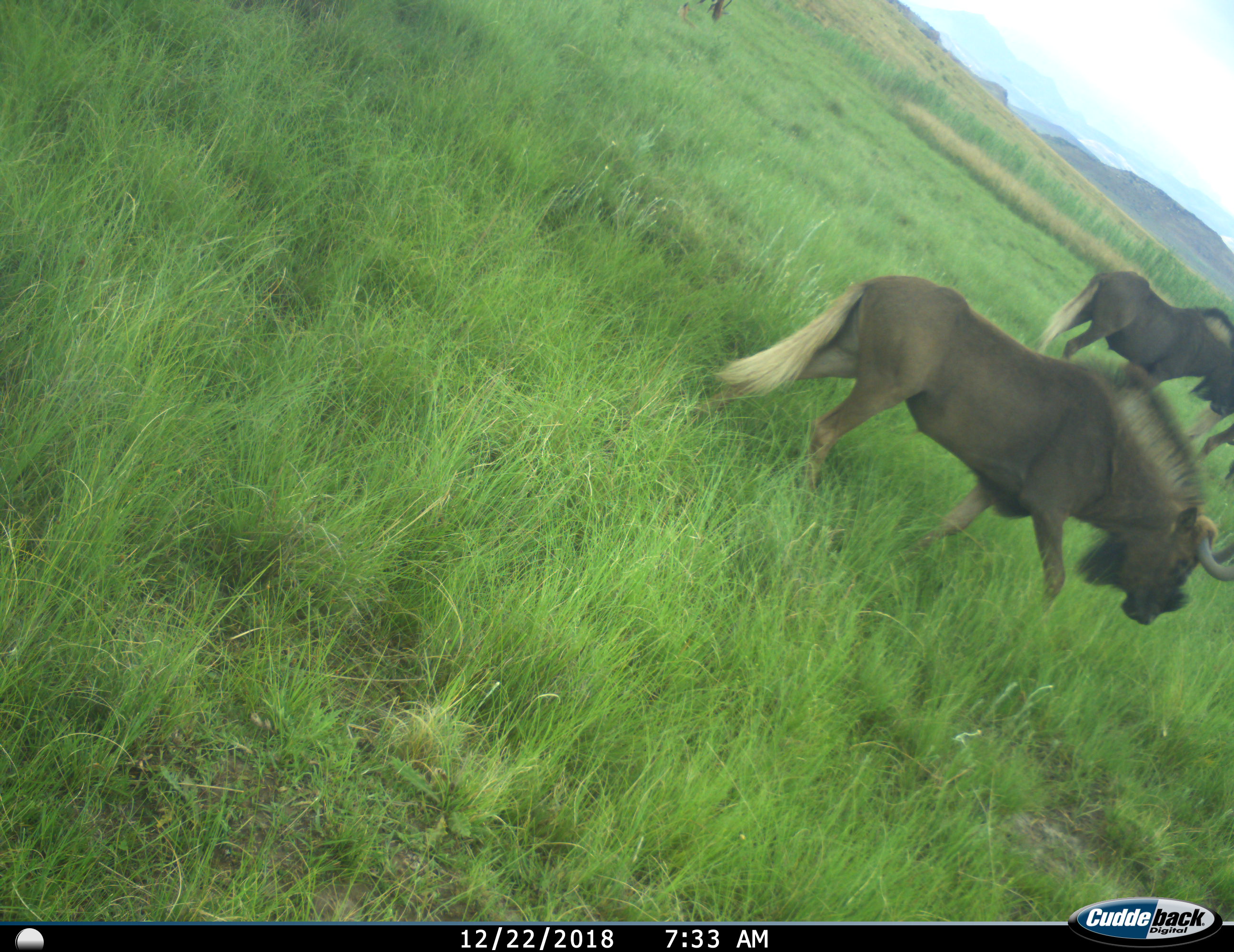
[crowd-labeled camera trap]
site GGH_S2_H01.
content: unidentified animal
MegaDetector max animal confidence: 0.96